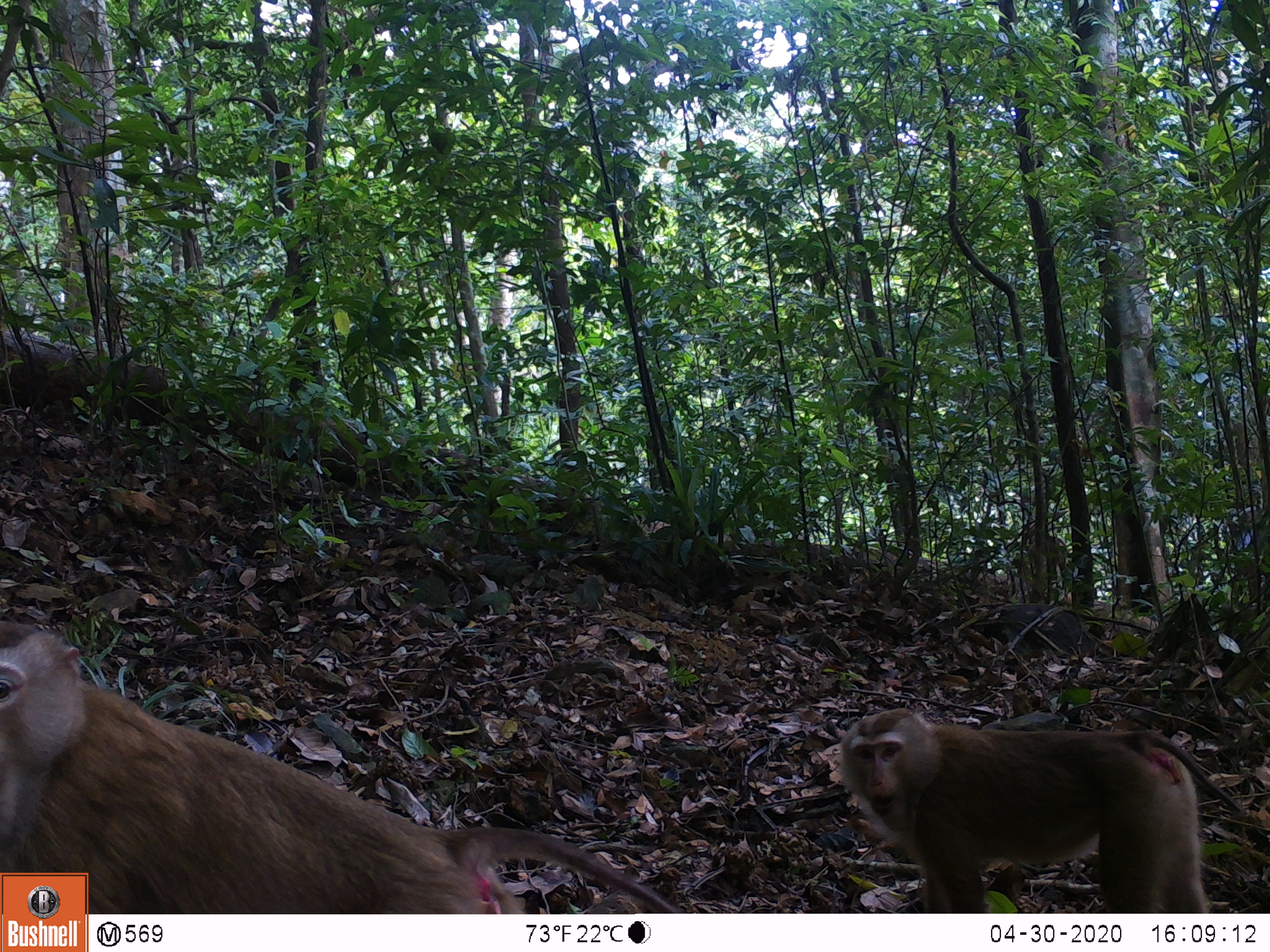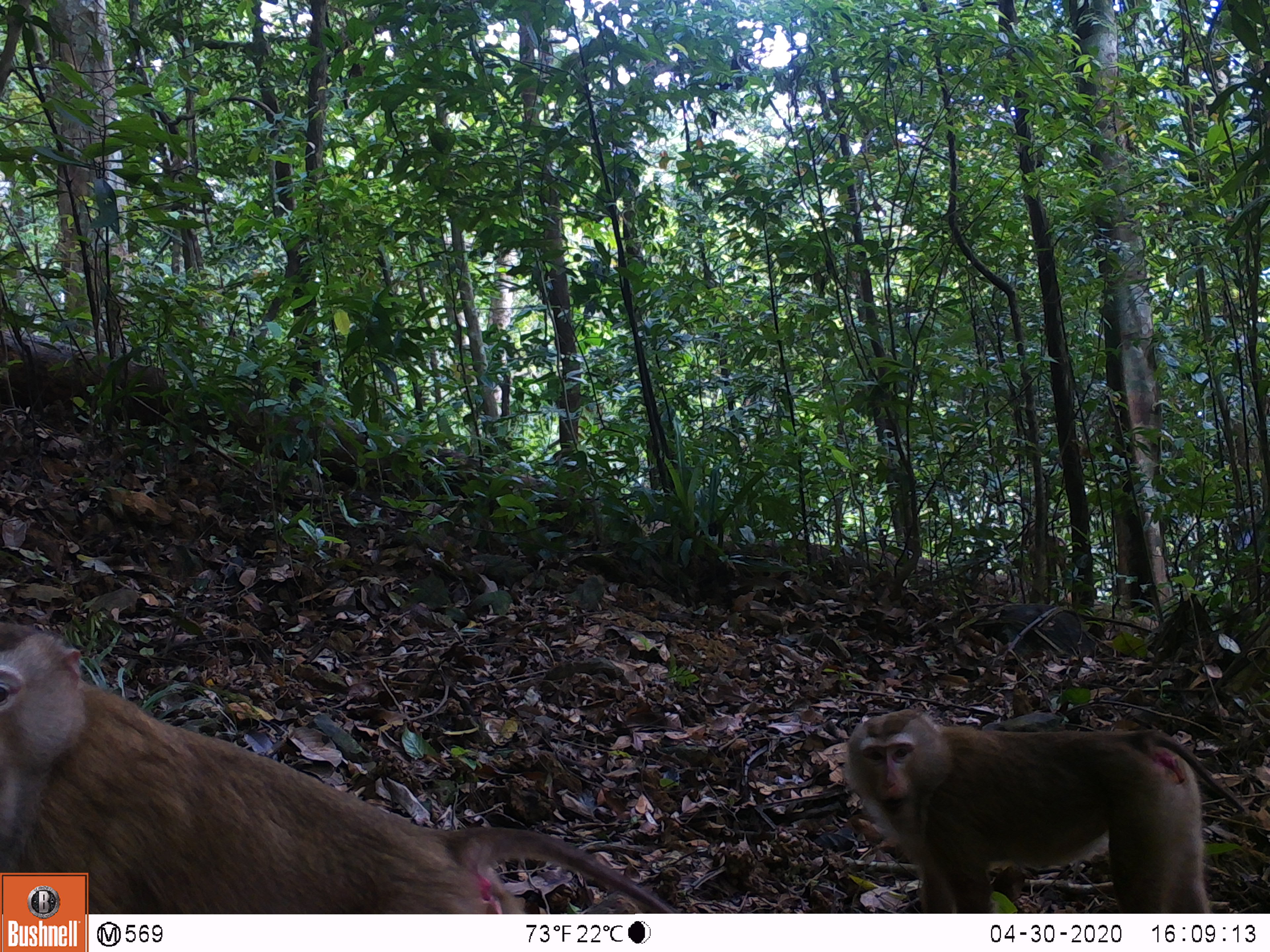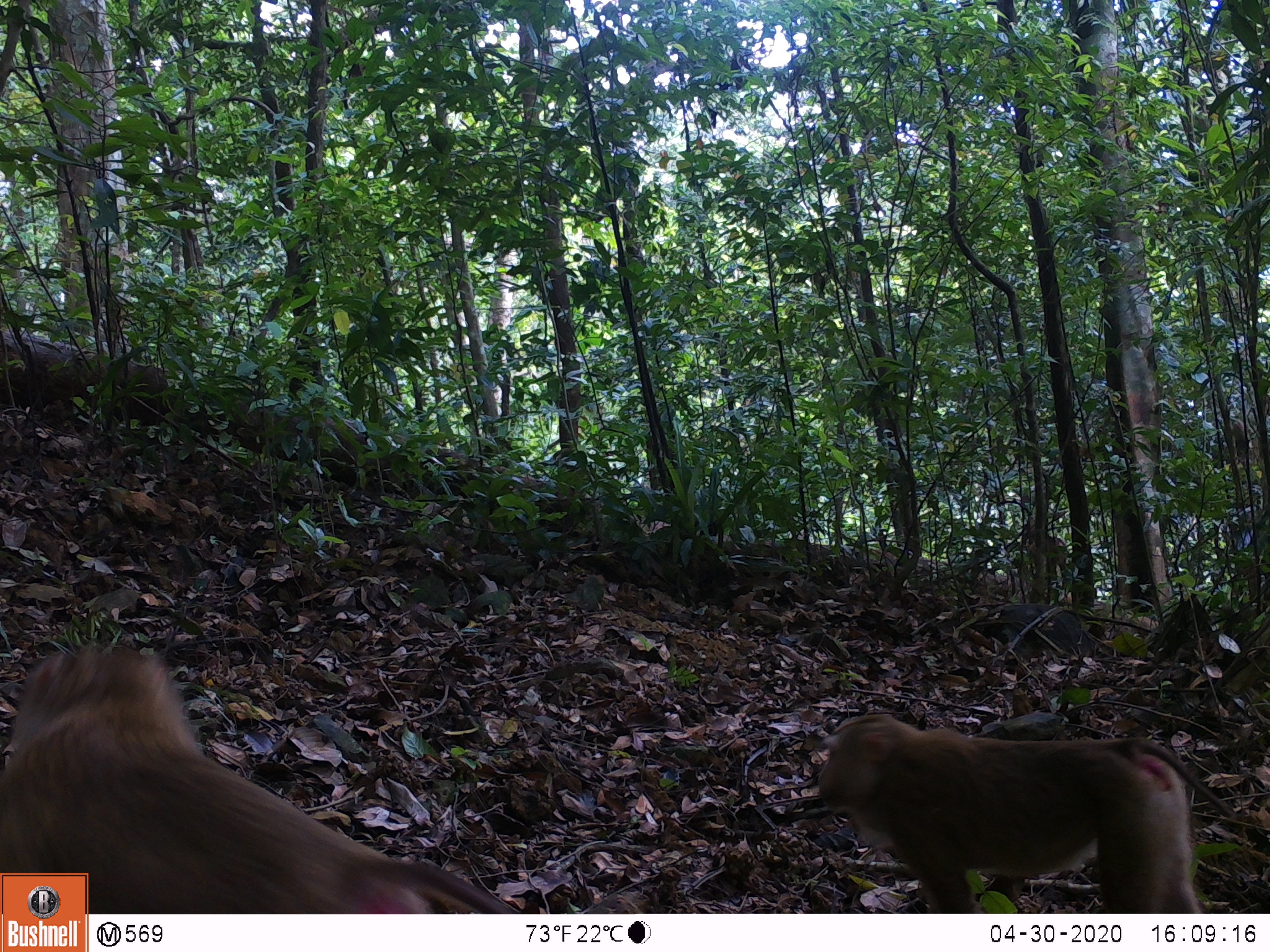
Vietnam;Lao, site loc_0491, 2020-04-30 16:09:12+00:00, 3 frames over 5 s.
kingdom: Animalia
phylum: Chordata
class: Mammalia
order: Primates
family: Cercopithecidae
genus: Macaca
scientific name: Macaca nemestrina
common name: pig-tailed macaque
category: pig tailed macaque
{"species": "pig tailed macaque (pig-tailed macaque) (Macaca nemestrina)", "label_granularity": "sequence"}